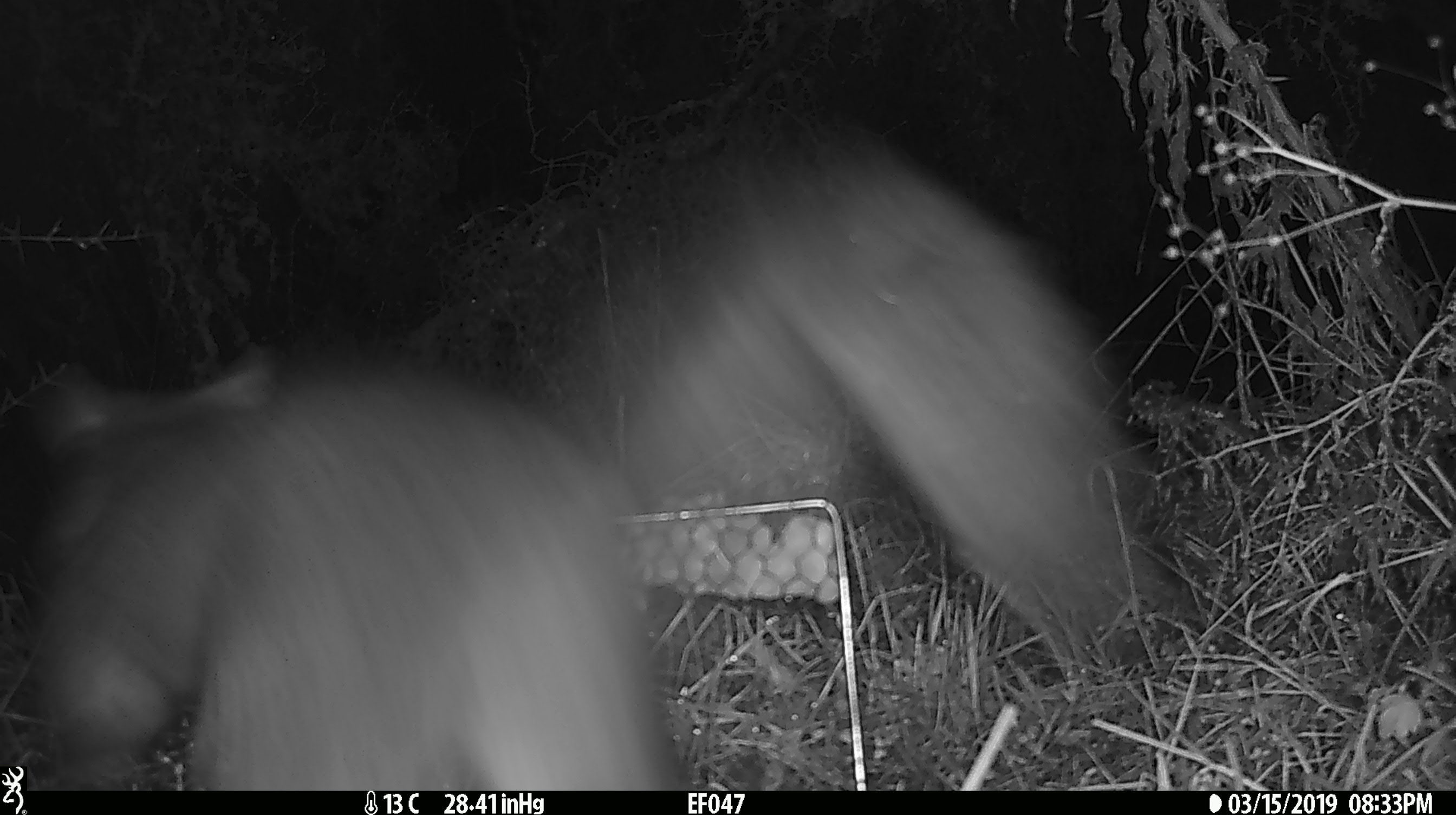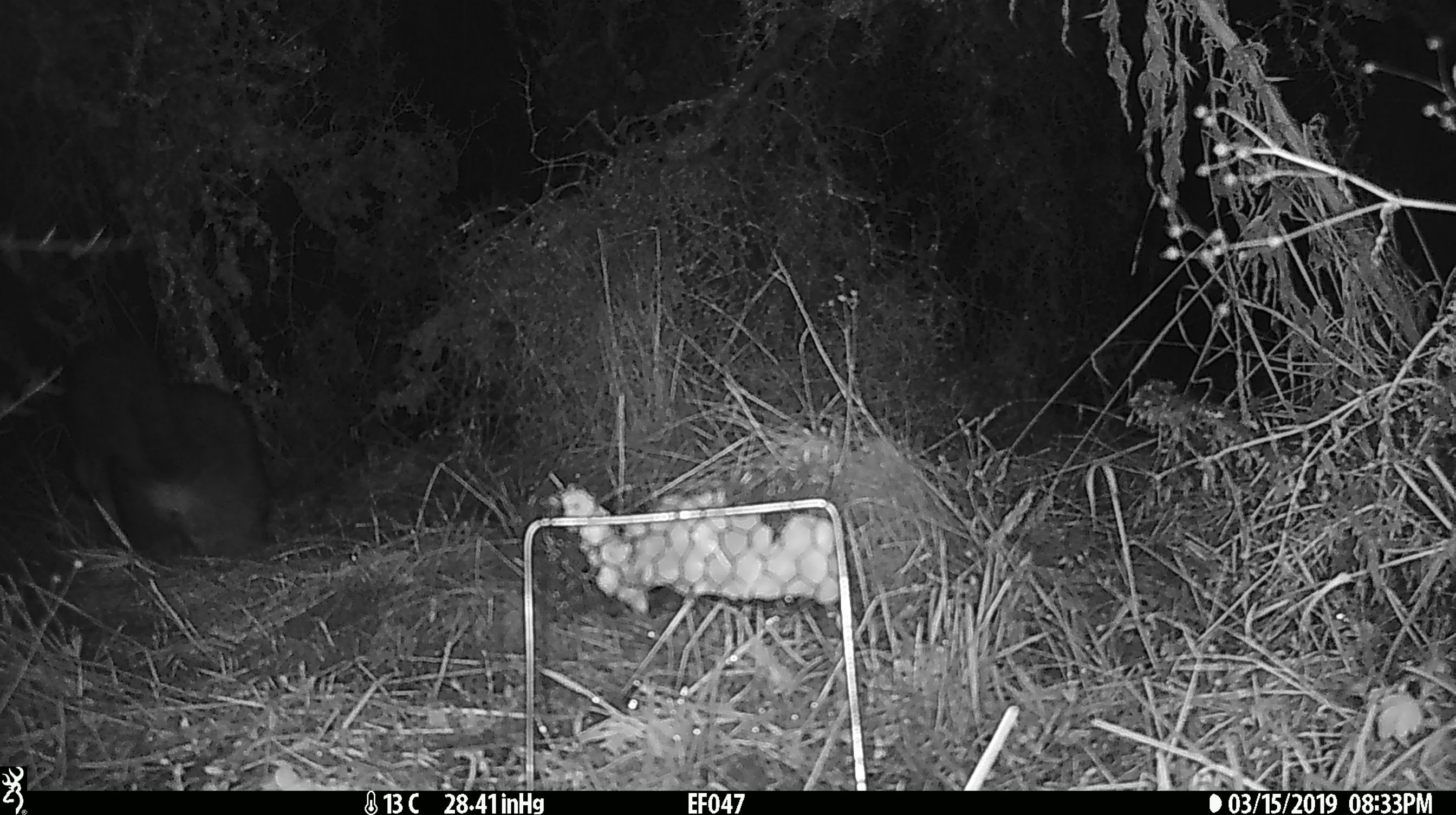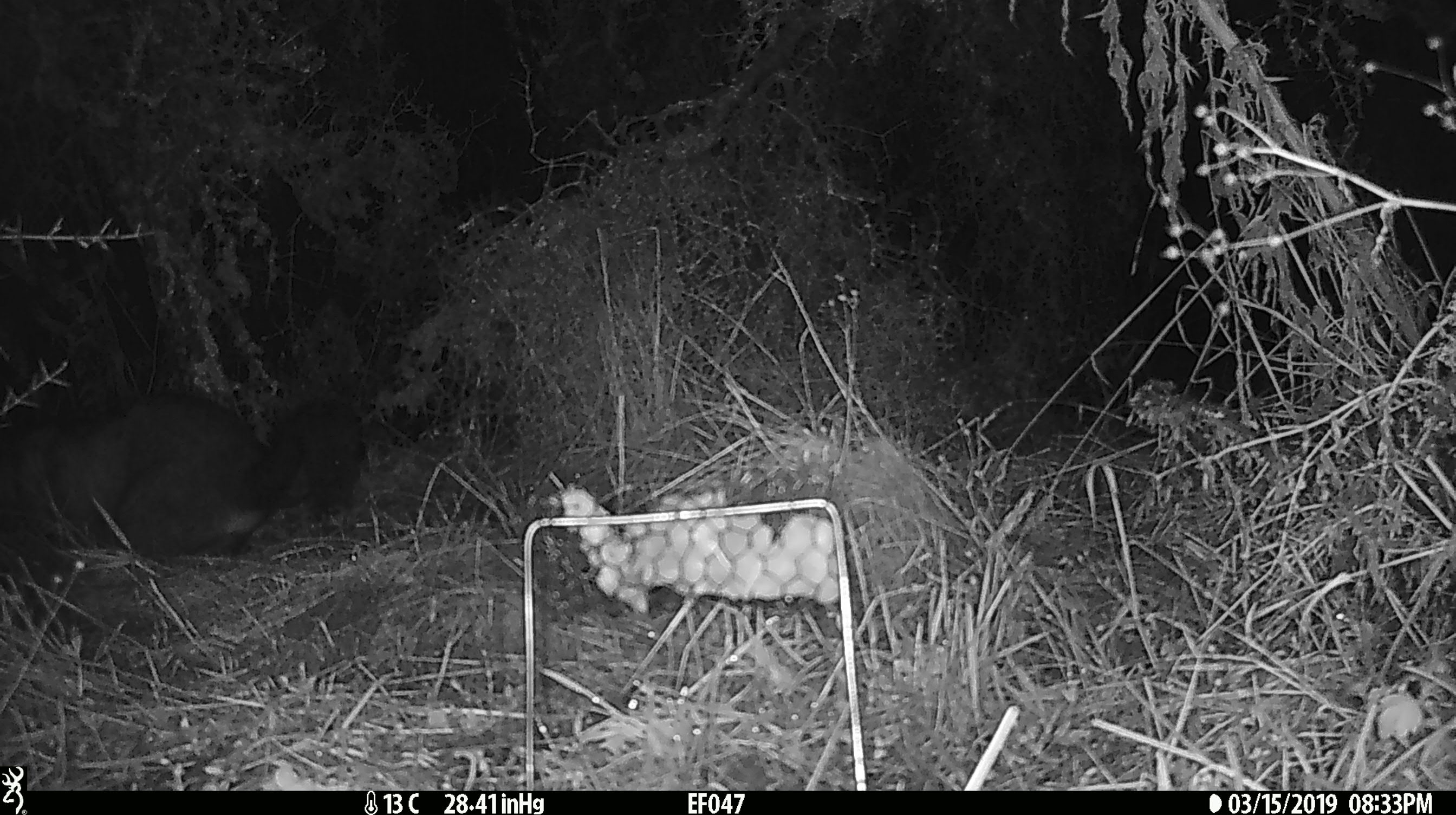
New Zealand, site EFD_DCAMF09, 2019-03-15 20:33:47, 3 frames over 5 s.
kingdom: Animalia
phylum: Chordata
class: Mammalia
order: Diprotodontia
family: Phalangeridae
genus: Trichosurus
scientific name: Trichosurus vulpecula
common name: common brushtail possum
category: possum